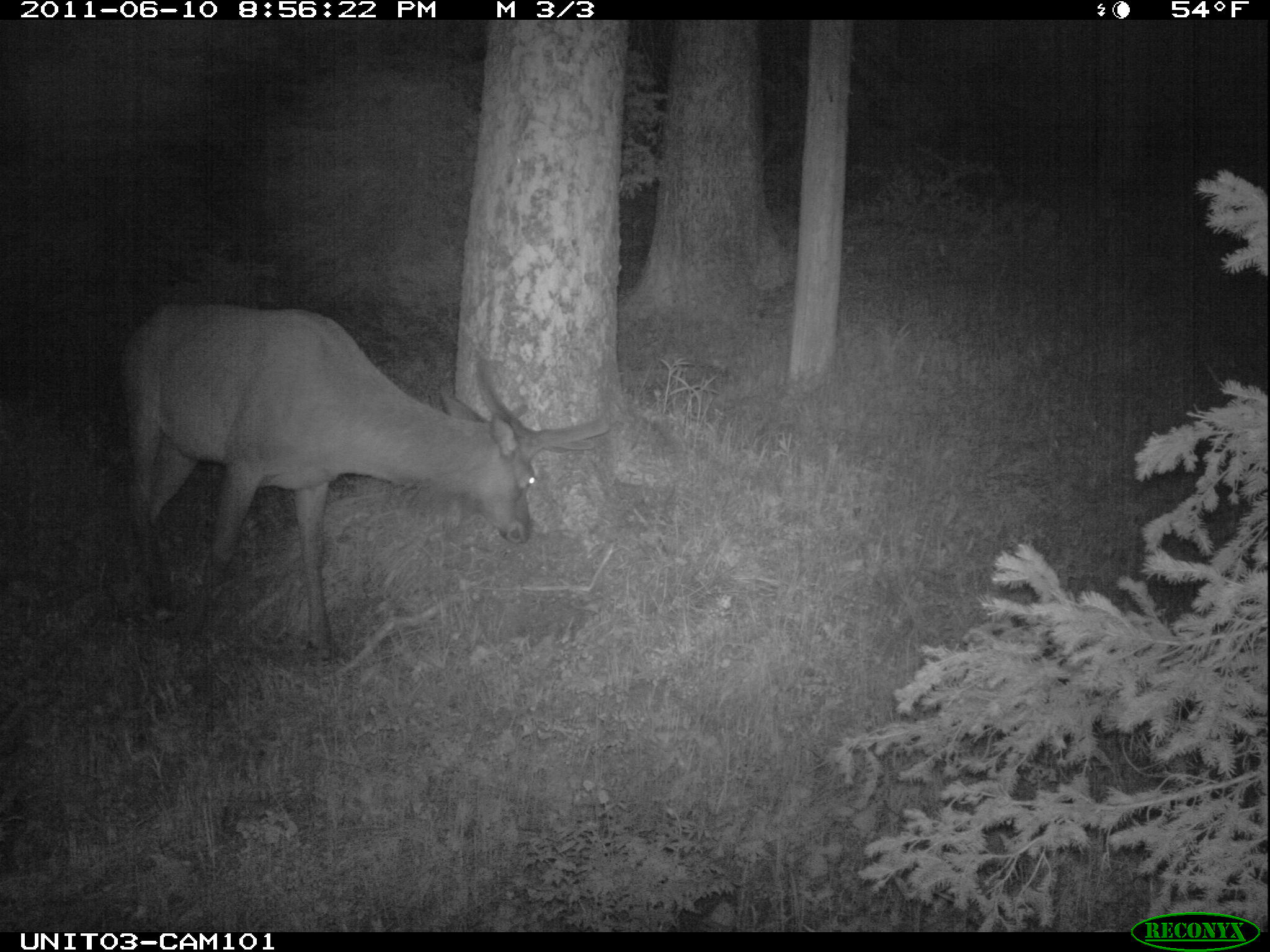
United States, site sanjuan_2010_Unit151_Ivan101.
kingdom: Animalia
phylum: Chordata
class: Mammalia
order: Artiodactyla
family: Cervidae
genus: Cervus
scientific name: Cervus elaphus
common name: red deer